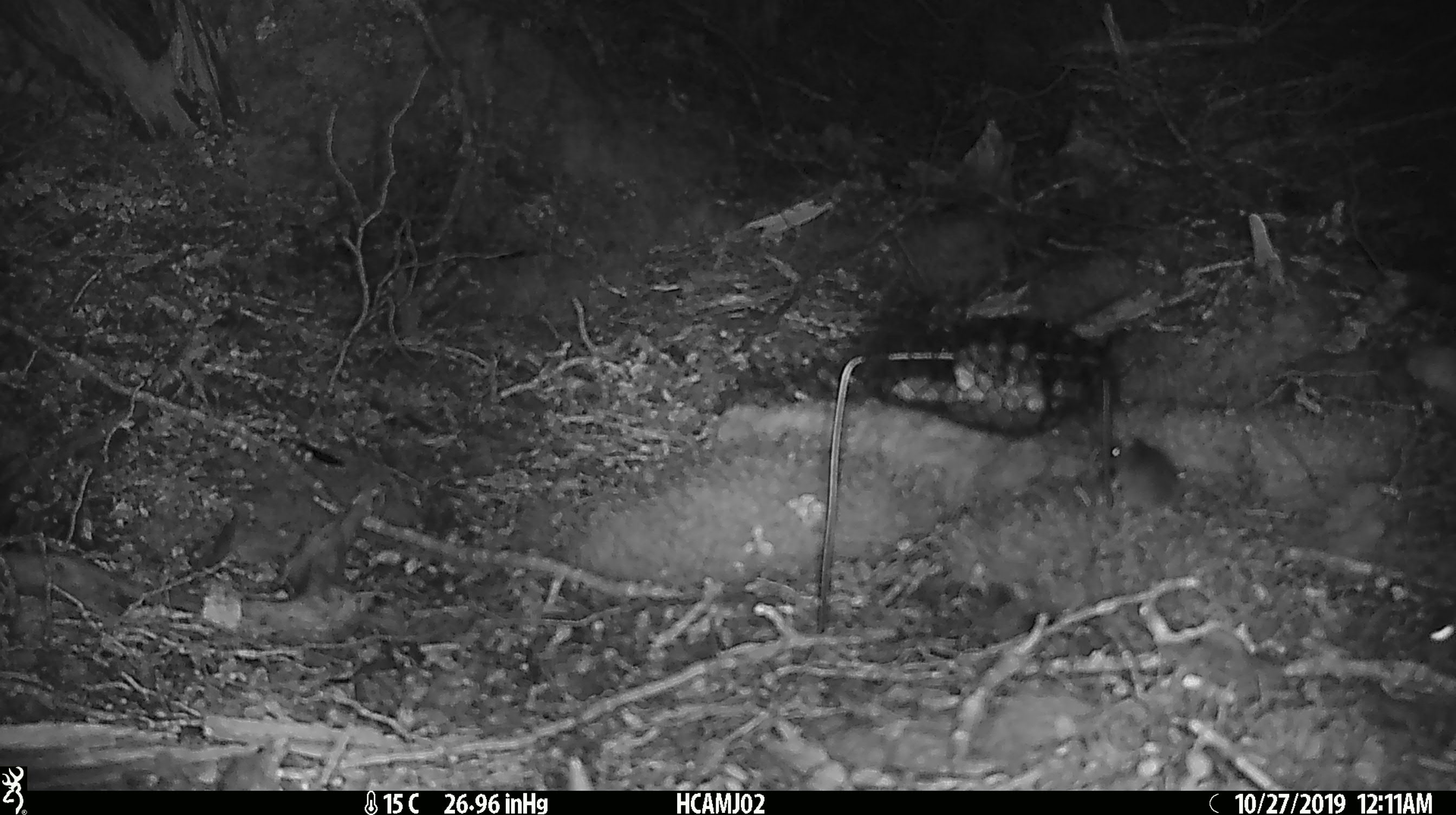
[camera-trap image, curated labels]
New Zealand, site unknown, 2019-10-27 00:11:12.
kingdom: Animalia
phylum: Chordata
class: Mammalia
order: Rodentia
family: Muridae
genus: Mus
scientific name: Mus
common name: mouse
Mouse (Mus).